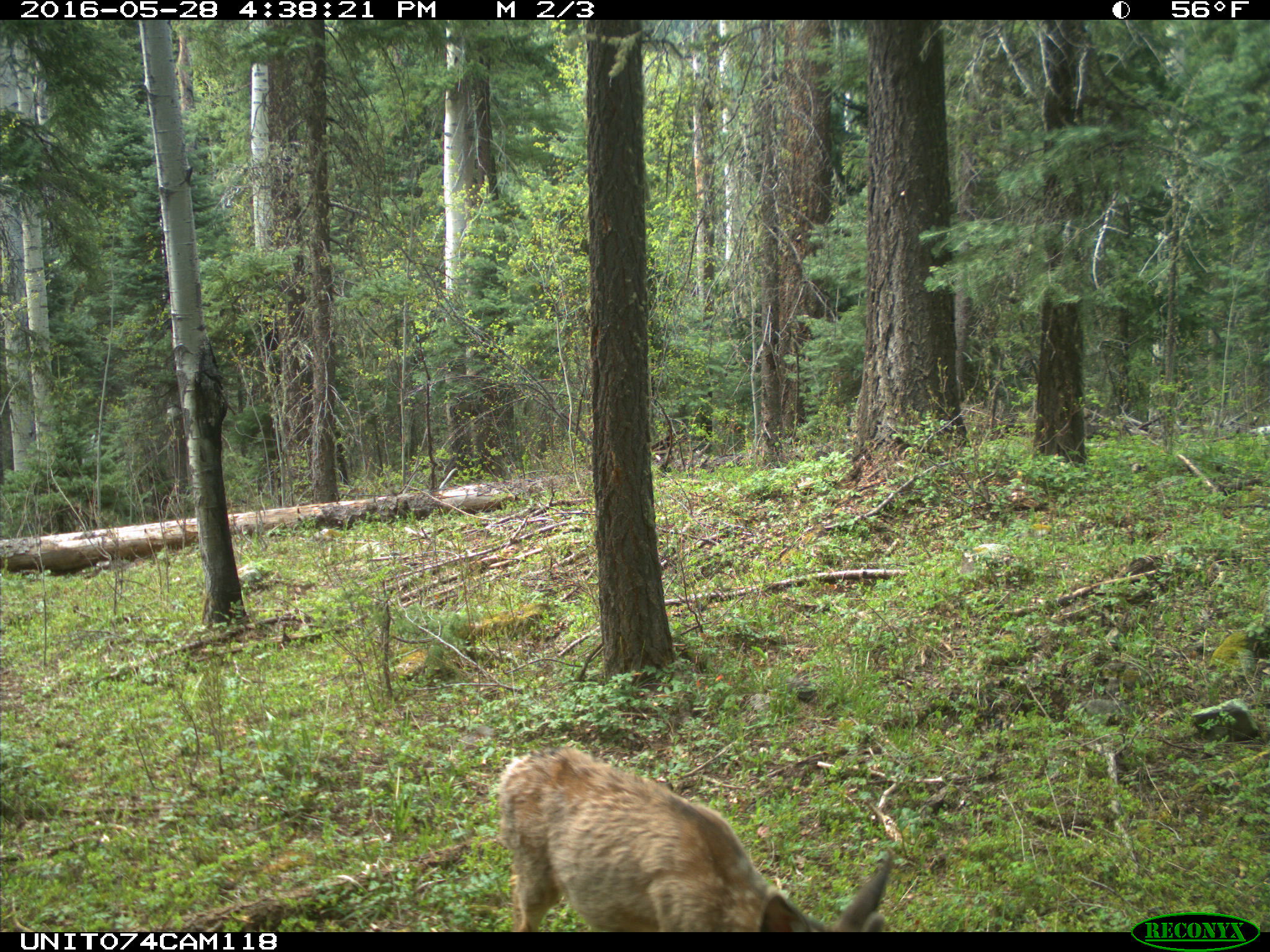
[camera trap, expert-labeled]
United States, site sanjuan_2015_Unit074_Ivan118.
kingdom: Animalia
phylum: Chordata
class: Mammalia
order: Artiodactyla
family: Cervidae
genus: Odocoileus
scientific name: Odocoileus hemionus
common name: mule deer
Odocoileus hemionus (mule deer).